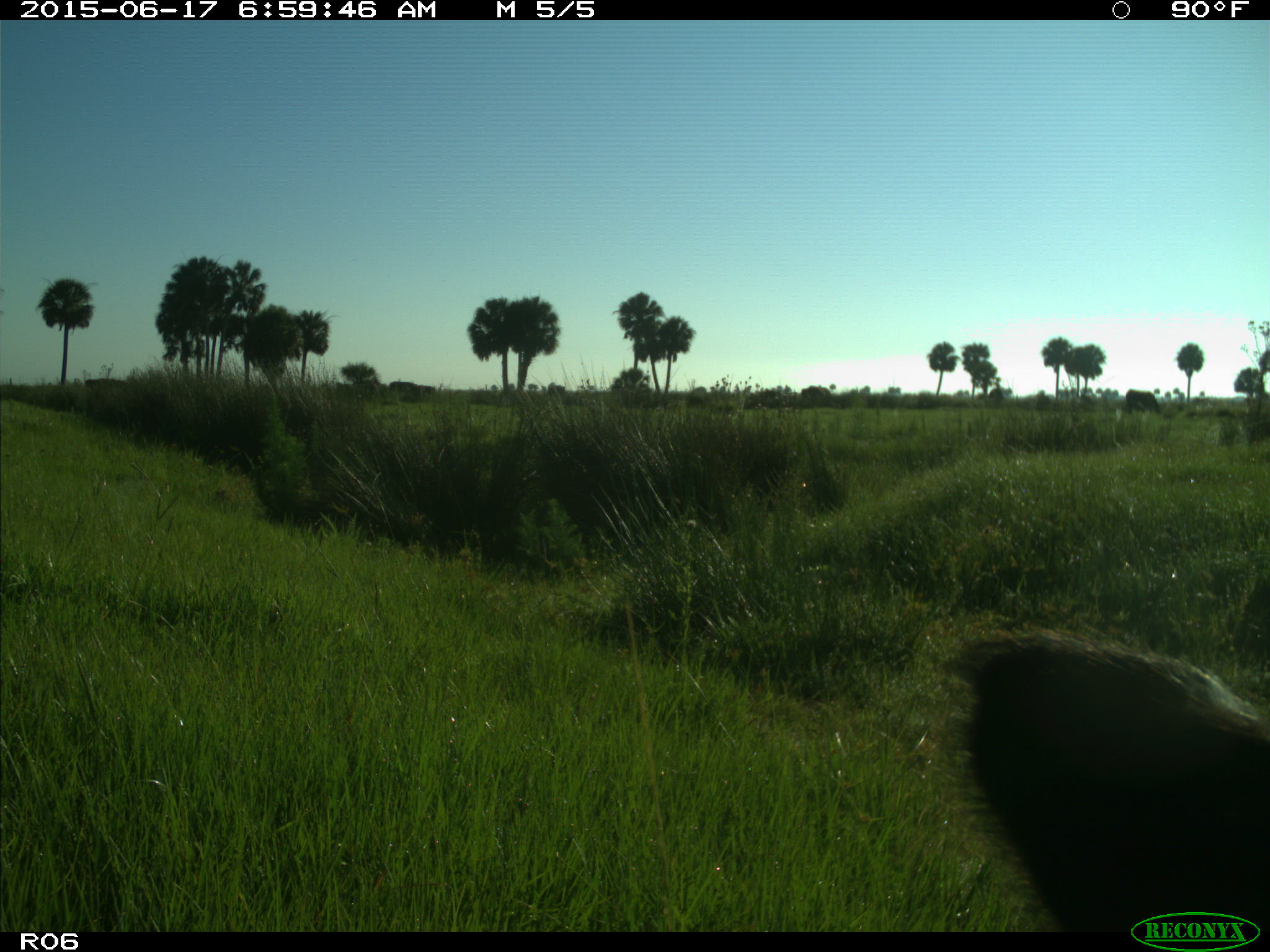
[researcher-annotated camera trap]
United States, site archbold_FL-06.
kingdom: Animalia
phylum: Chordata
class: Mammalia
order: Artiodactyla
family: Bovidae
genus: Bos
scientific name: Bos taurus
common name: domestic cow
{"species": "Bos taurus (domestic cow)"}